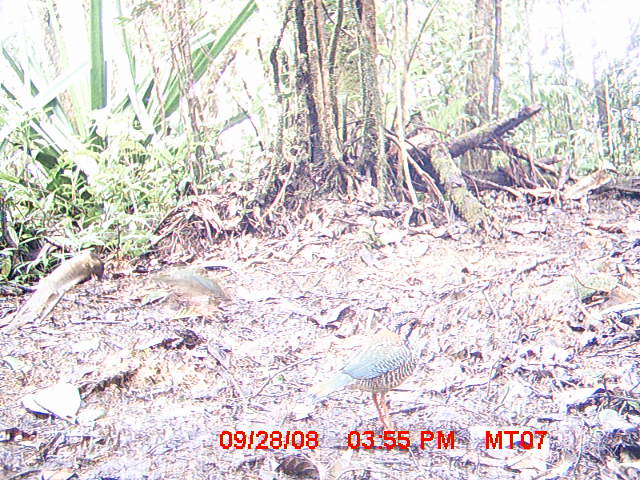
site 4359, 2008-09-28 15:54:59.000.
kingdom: Animalia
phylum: Chordata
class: Aves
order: Coraciiformes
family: Brachypteraciidae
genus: Brachypteracias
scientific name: Brachypteracias squamiger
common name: scaly ground-roller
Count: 2.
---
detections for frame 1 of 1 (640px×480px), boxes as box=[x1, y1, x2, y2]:
brachypteracias squamiger: box=[301, 312, 429, 430]